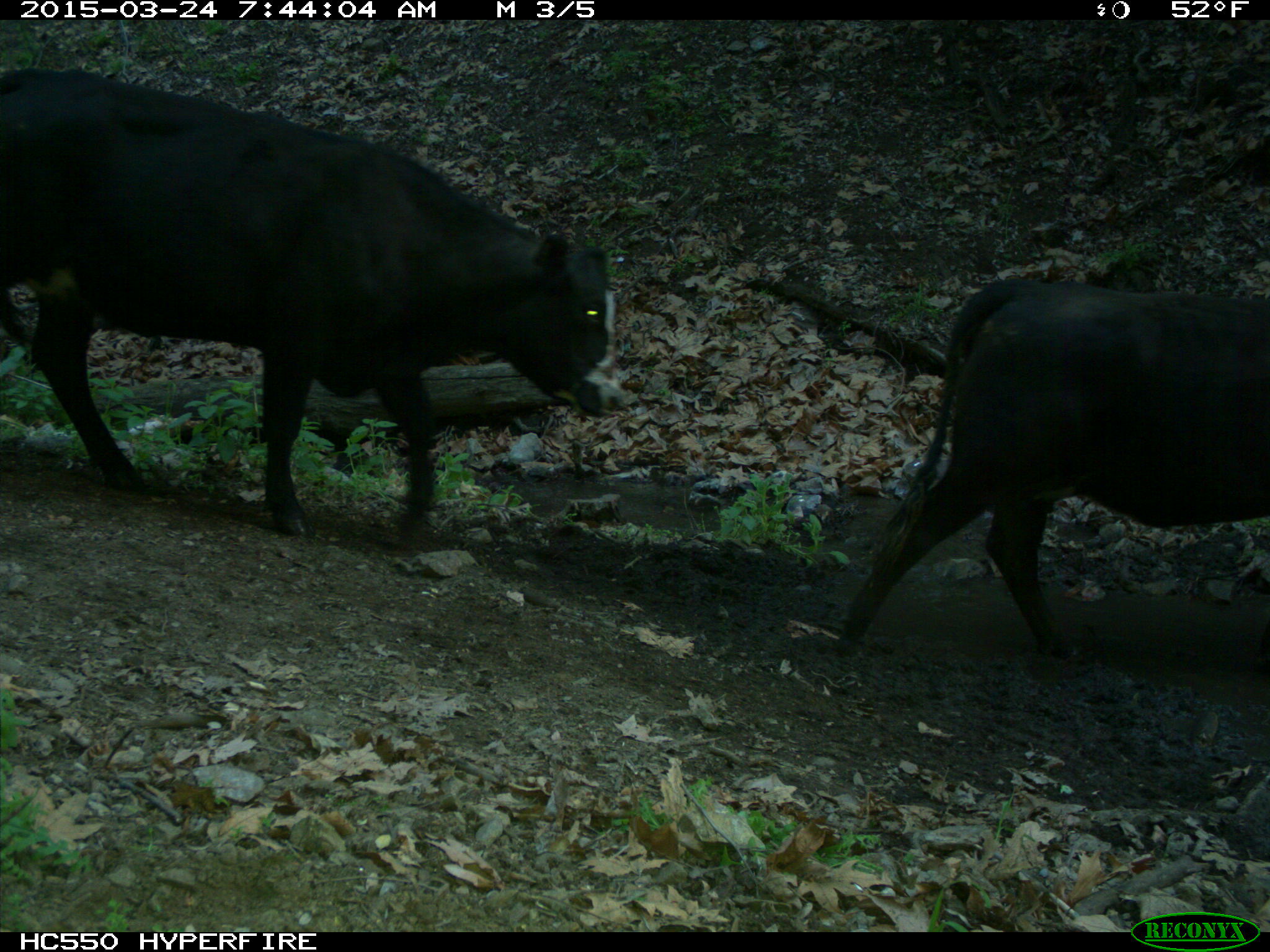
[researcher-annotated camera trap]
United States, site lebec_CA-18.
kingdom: Animalia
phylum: Chordata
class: Mammalia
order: Artiodactyla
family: Bovidae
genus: Bos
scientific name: Bos taurus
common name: domestic cow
Bos taurus (domestic cow).